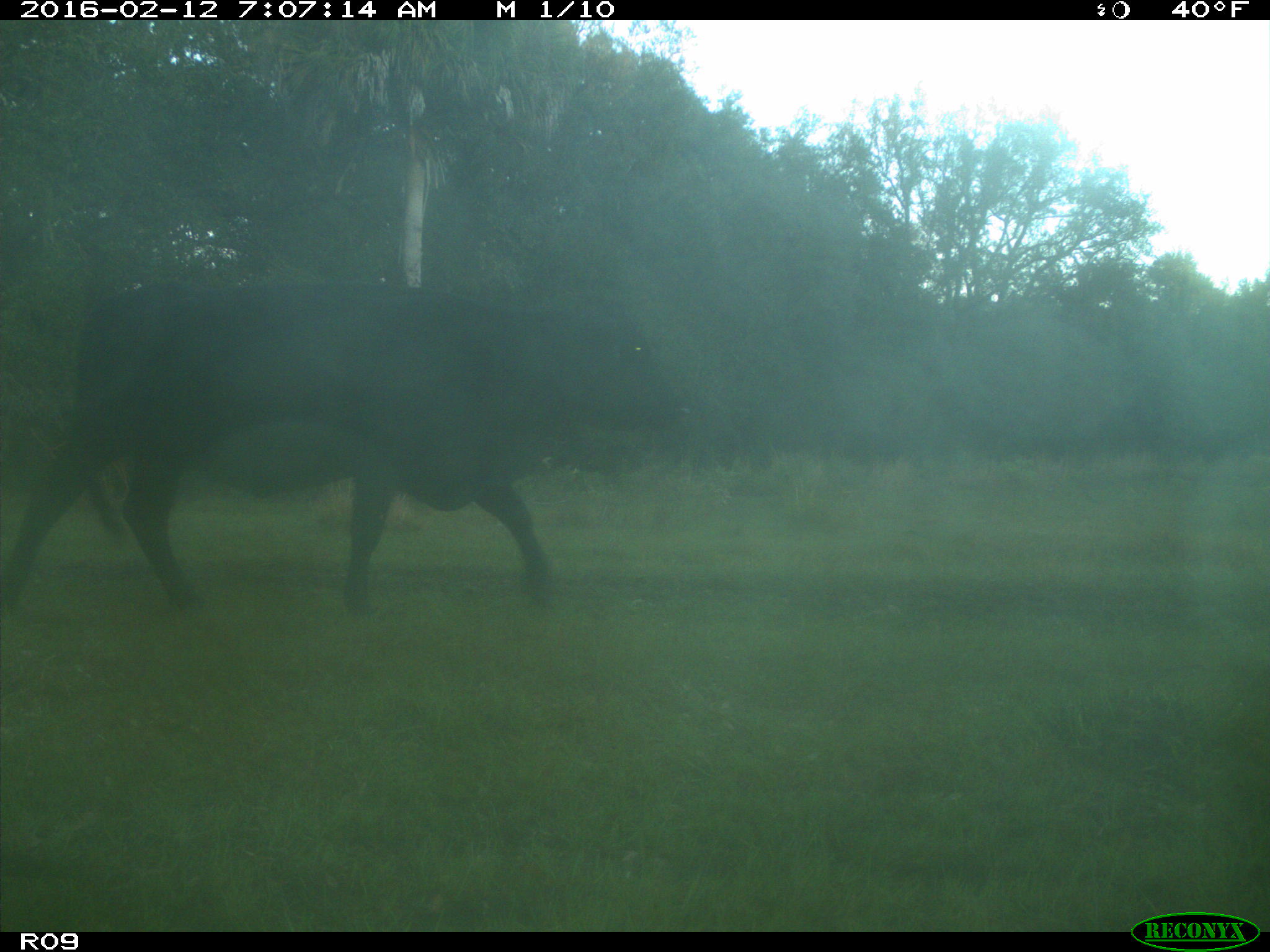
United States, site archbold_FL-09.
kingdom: Animalia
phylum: Chordata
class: Mammalia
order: Artiodactyla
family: Bovidae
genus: Bos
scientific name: Bos taurus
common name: domestic cow